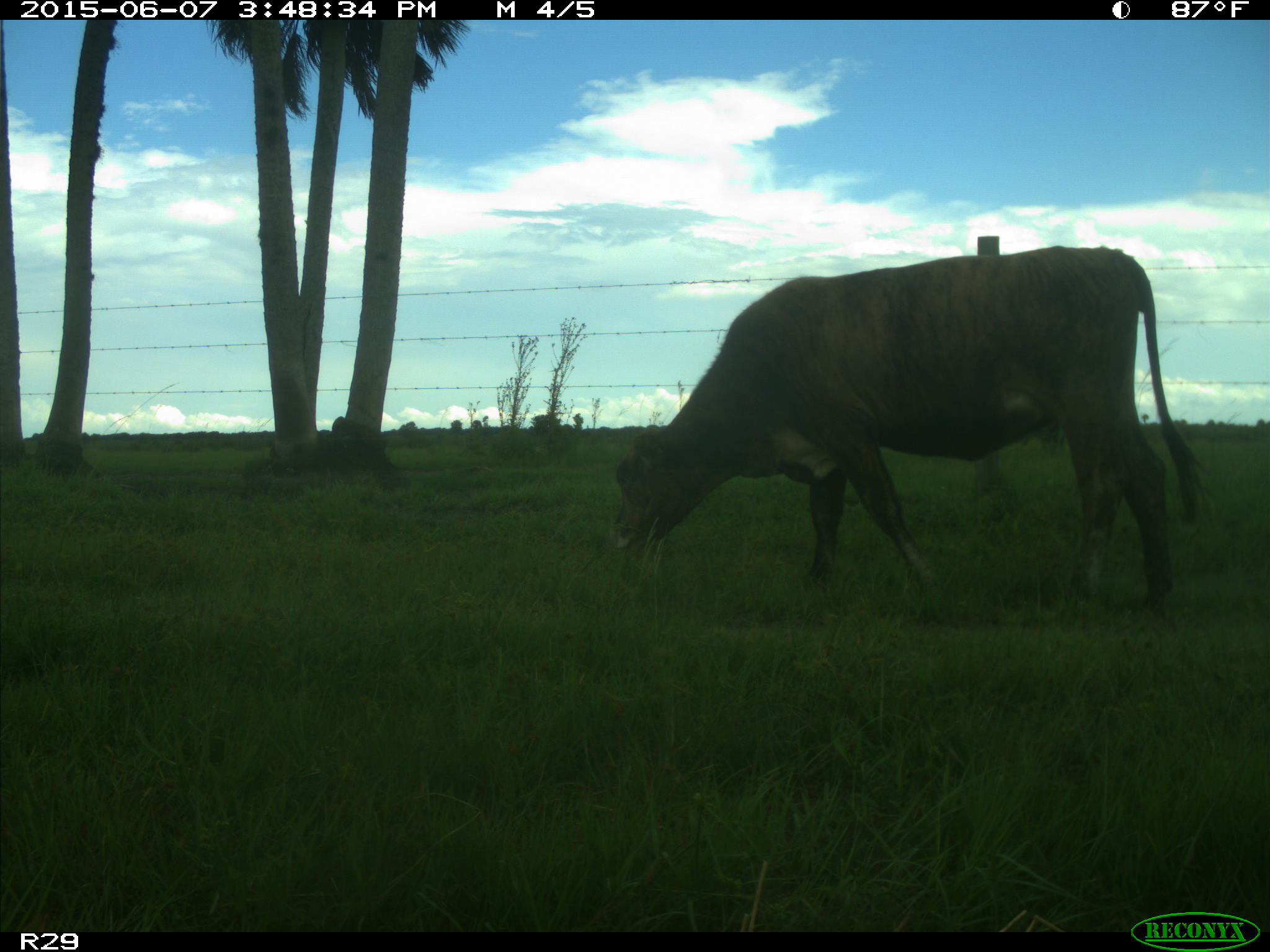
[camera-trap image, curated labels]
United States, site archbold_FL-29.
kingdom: Animalia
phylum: Chordata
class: Mammalia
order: Artiodactyla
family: Bovidae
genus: Bos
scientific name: Bos taurus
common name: domestic cow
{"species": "Bos taurus (domestic cow)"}